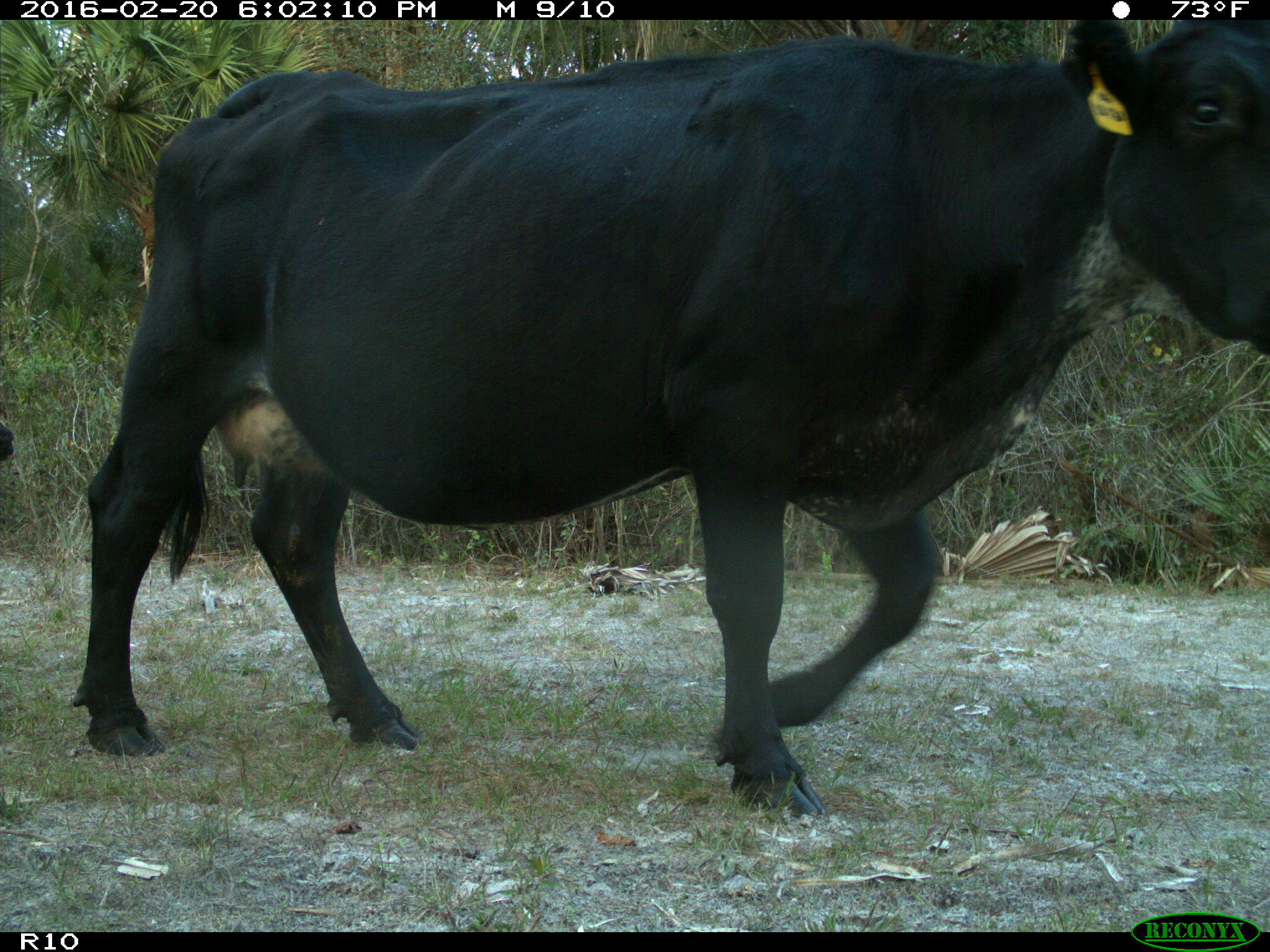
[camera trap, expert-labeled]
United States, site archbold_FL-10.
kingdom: Animalia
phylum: Chordata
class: Mammalia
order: Artiodactyla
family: Bovidae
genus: Bos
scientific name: Bos taurus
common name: domestic cow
Bos taurus (domestic cow).